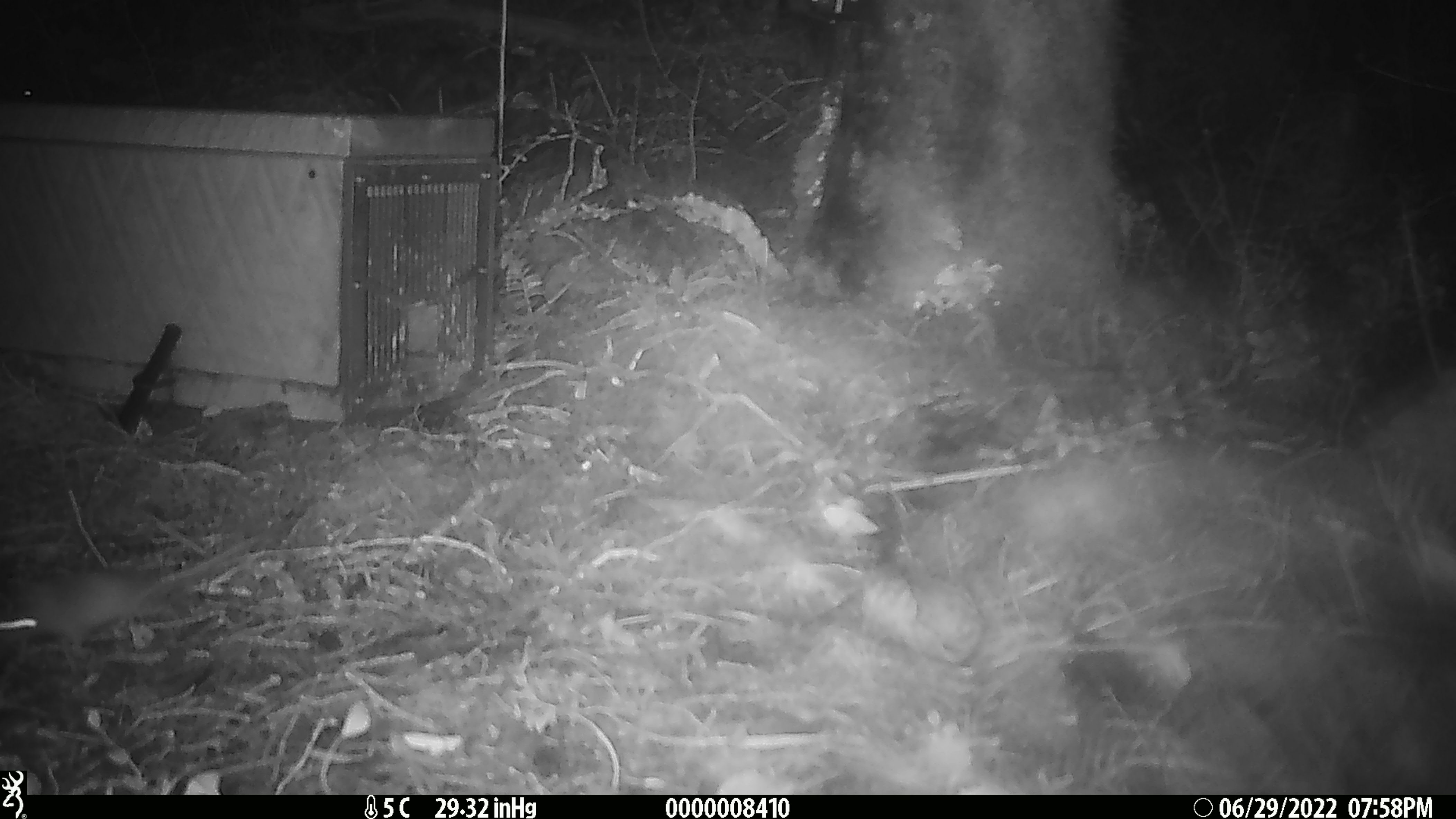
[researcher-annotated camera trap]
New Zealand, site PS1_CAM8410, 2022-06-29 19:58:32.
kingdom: Animalia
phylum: Chordata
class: Mammalia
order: Rodentia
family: Muridae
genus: Mus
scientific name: Mus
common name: mouse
Mouse (Mus).